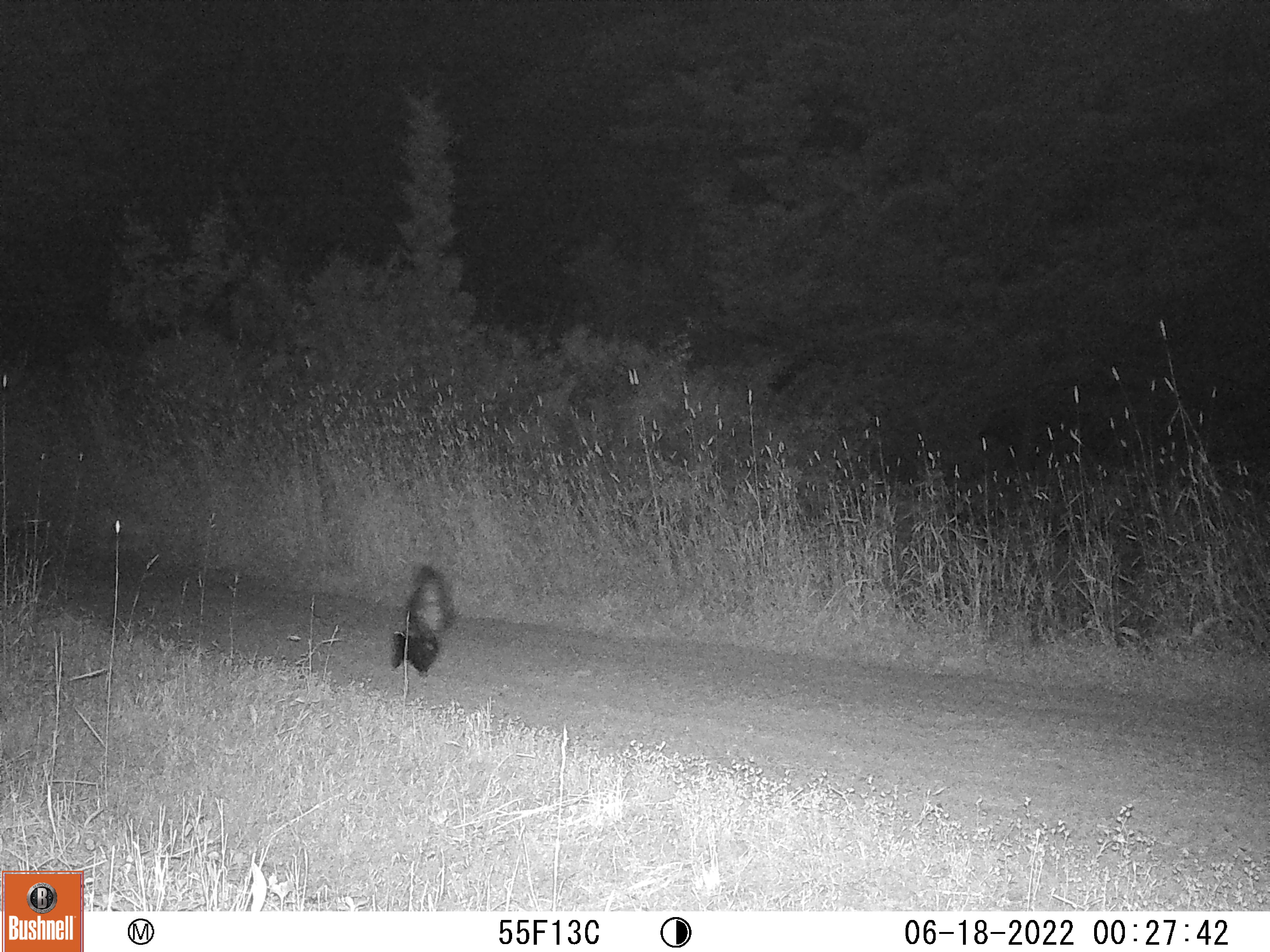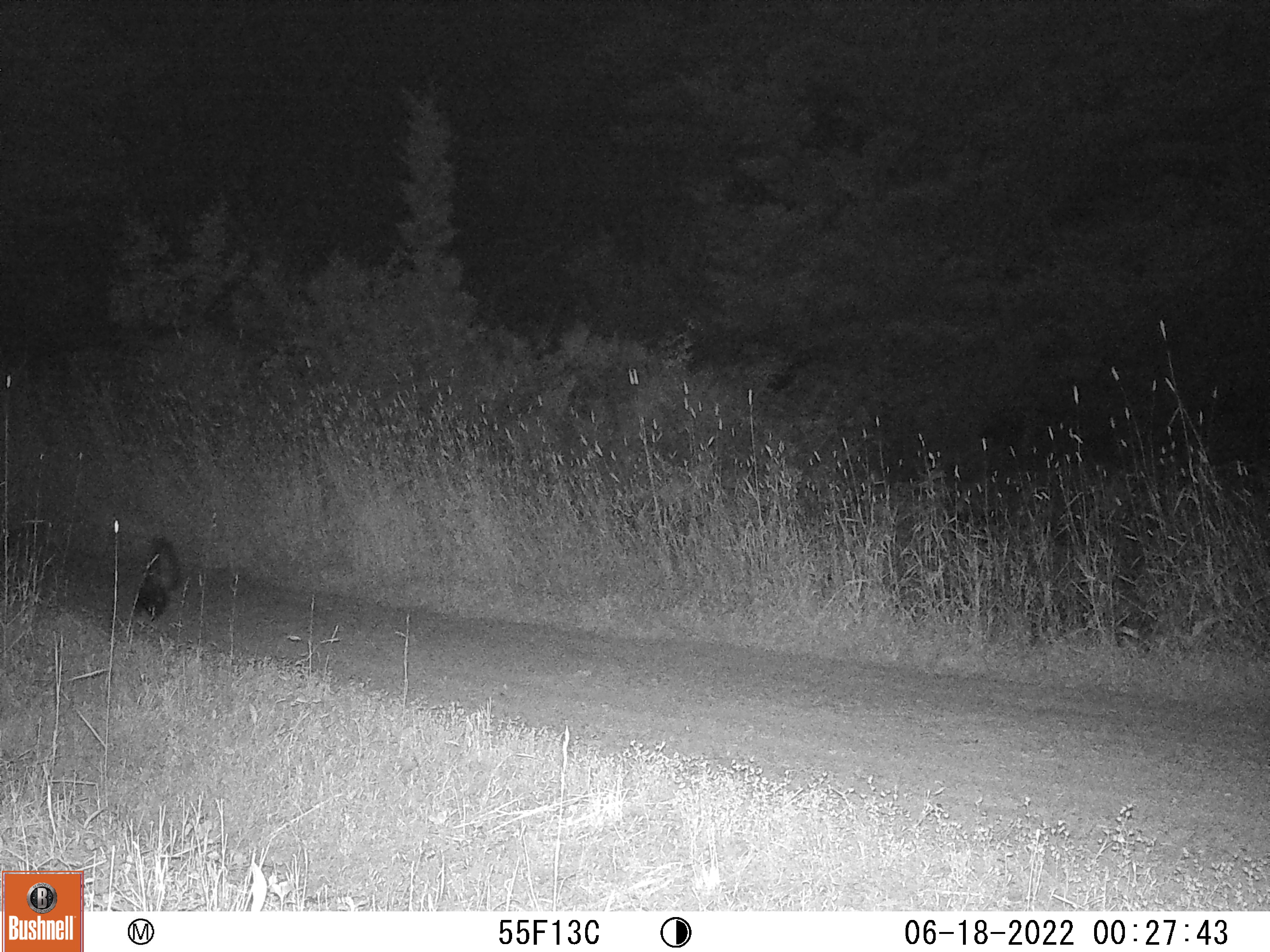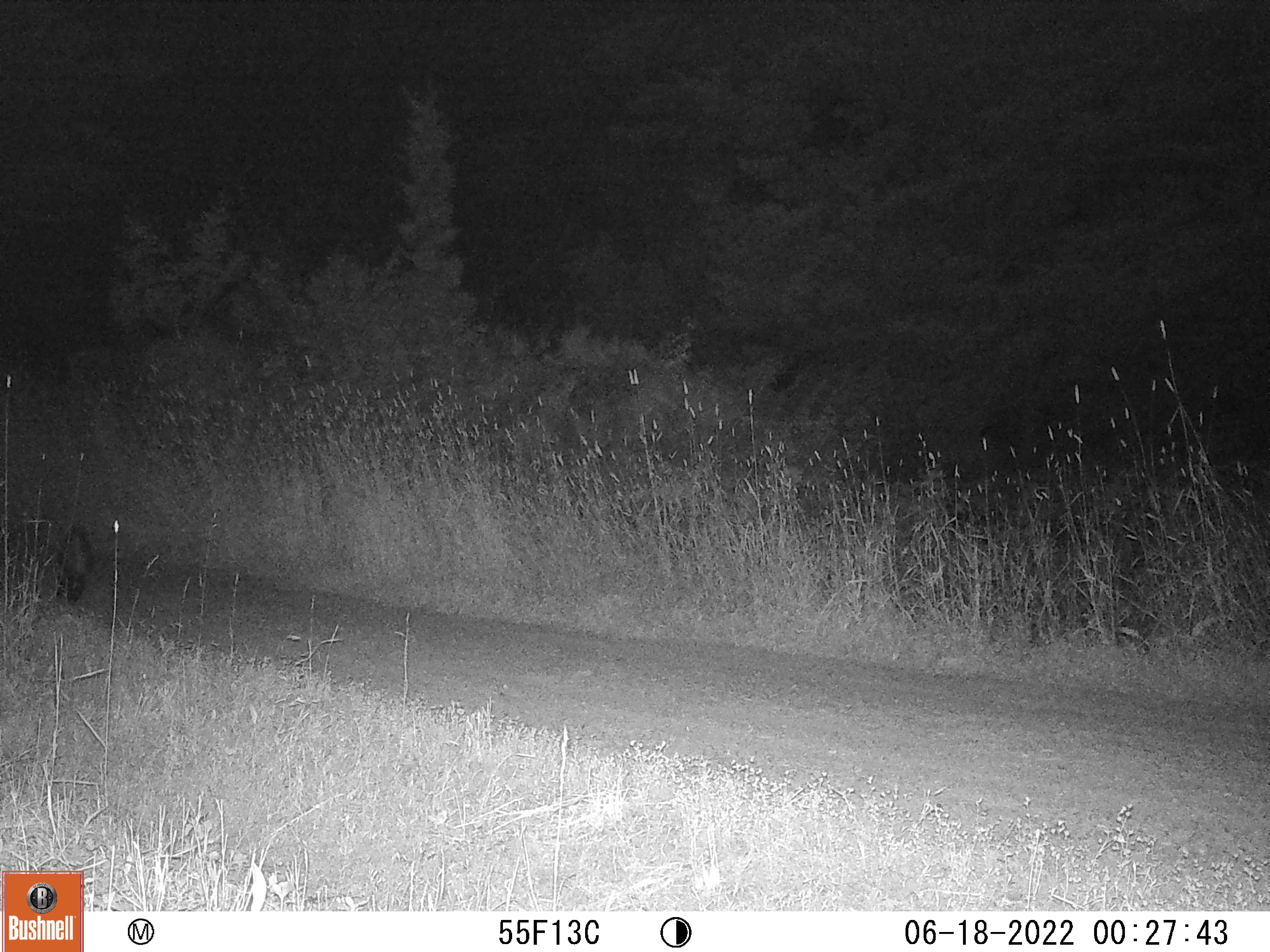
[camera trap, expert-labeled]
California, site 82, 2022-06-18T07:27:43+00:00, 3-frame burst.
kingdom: Animalia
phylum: Chordata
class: Mammalia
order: Carnivora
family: Mephitidae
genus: Mephitis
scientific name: Mephitis mephitis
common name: striped skunk